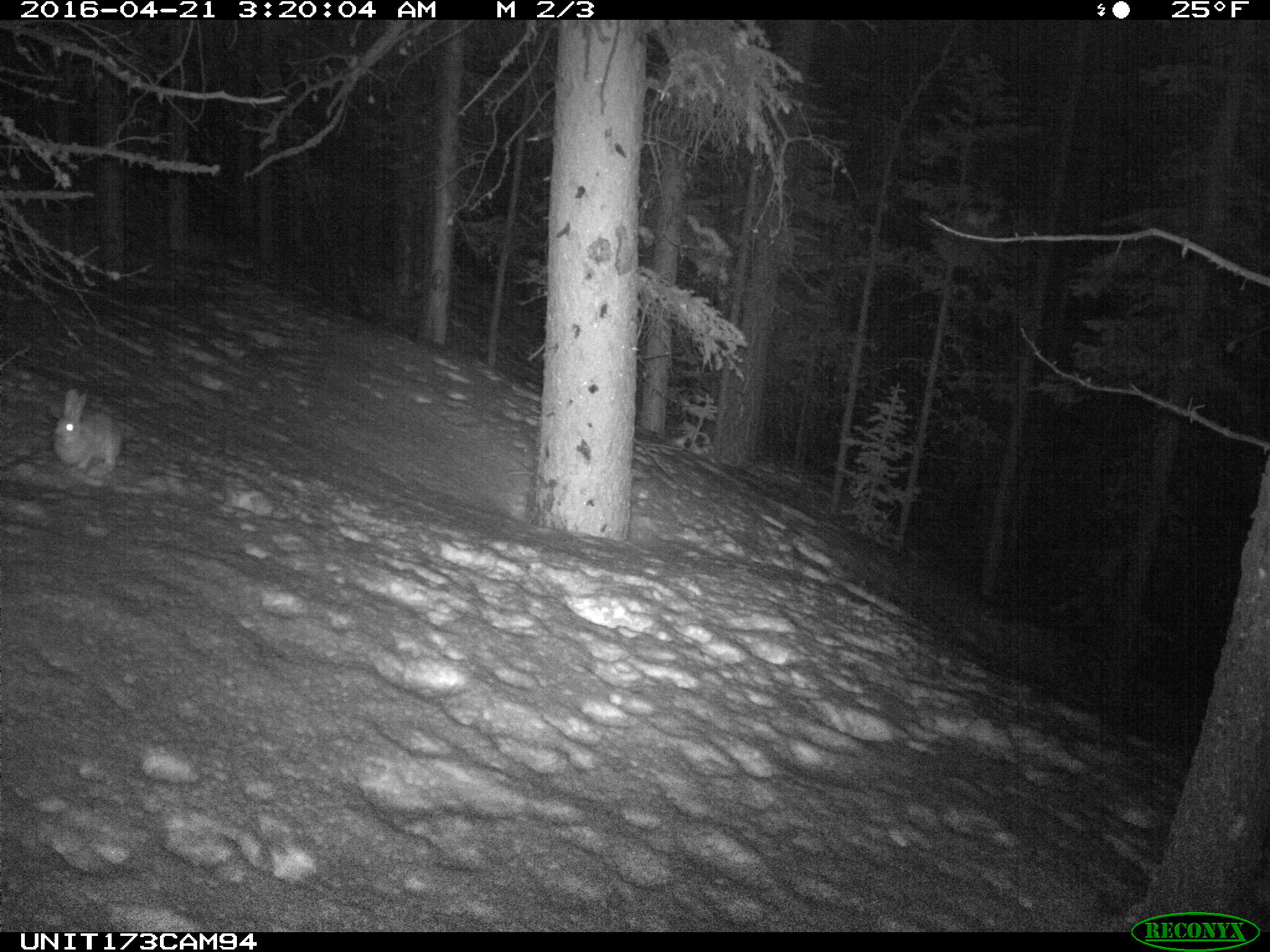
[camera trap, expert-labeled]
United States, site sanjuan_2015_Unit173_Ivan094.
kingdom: Animalia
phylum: Chordata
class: Mammalia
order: Lagomorpha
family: Leporidae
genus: Lepus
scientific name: Lepus americanus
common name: snowshoe hare